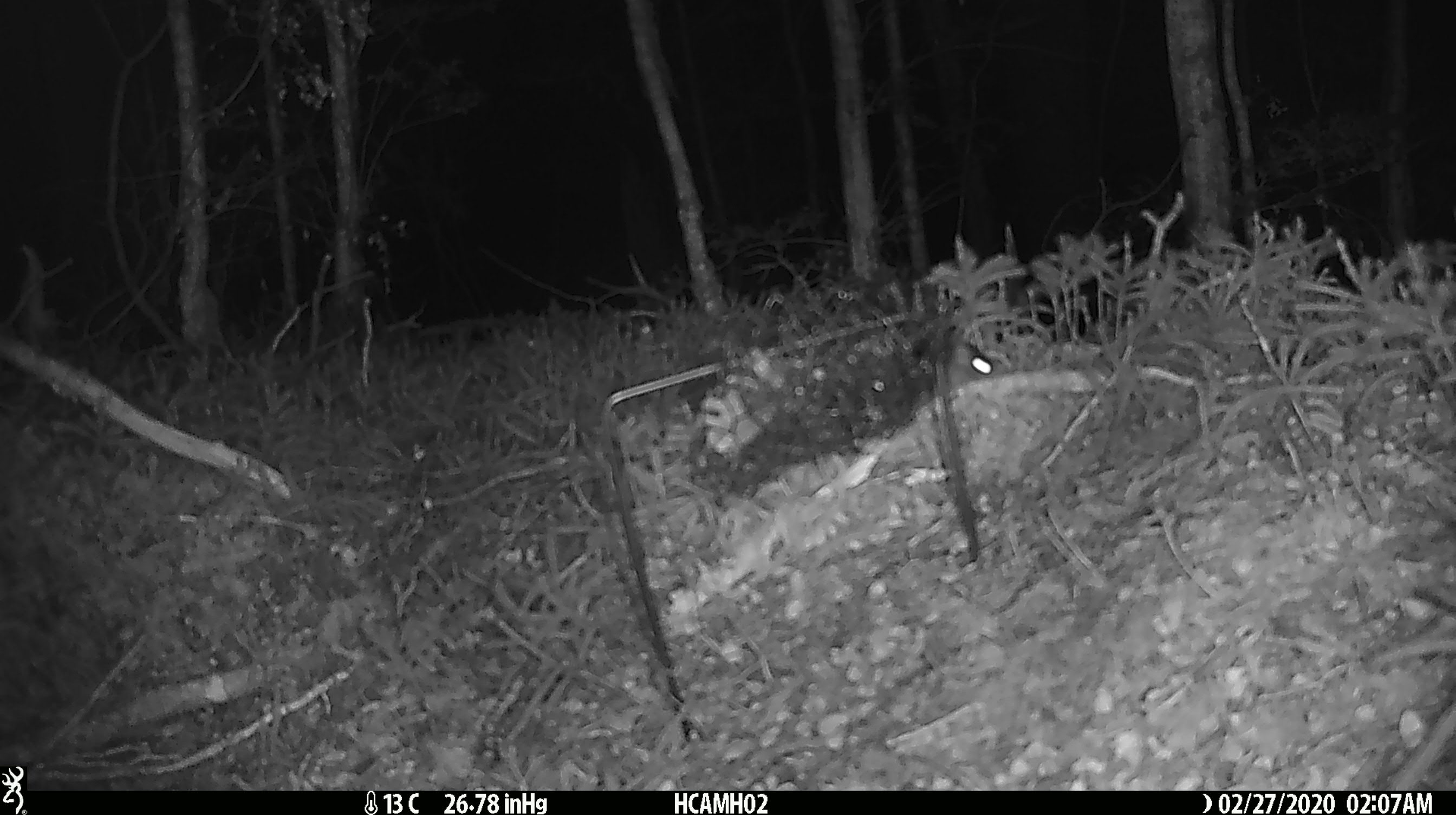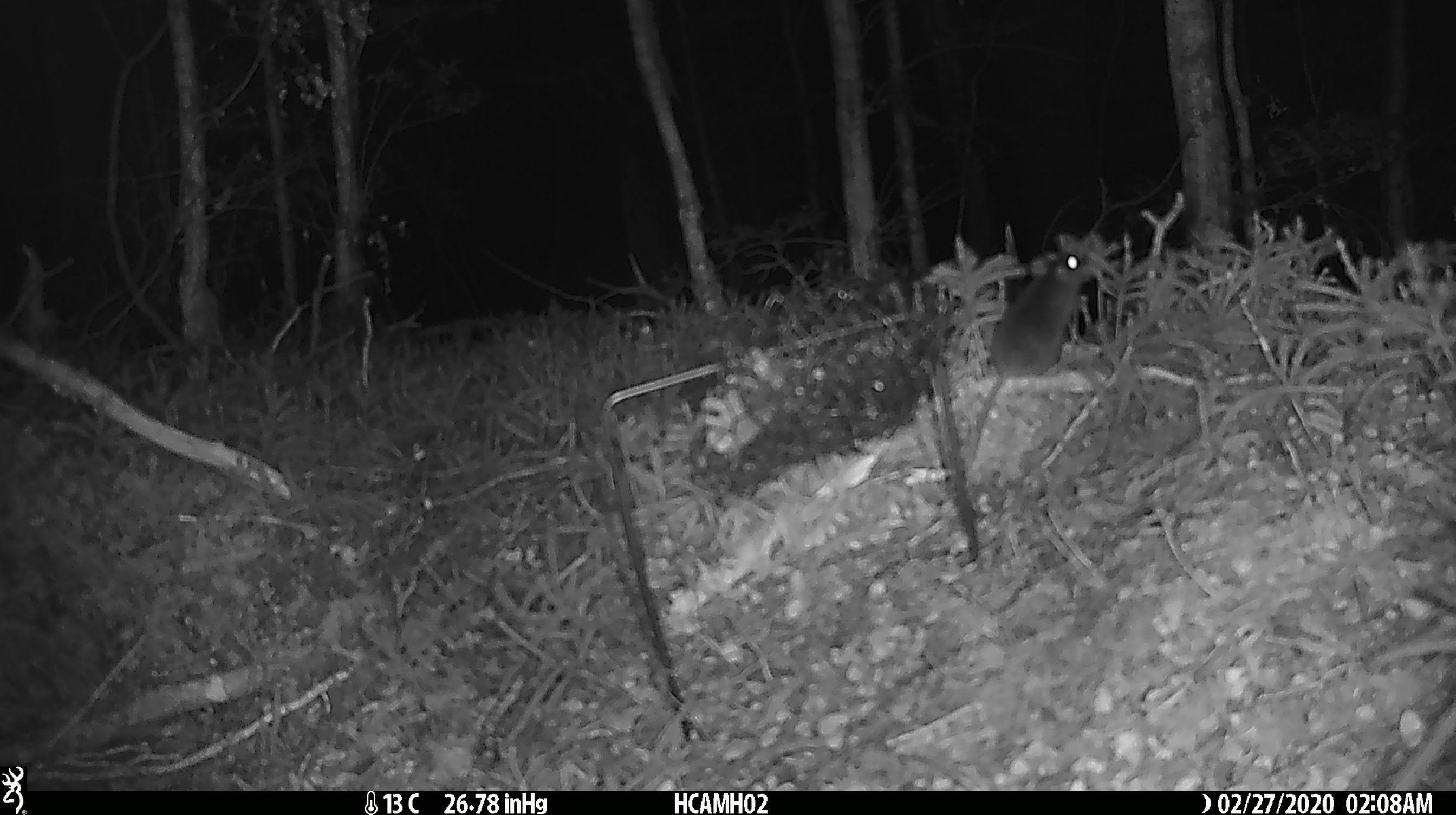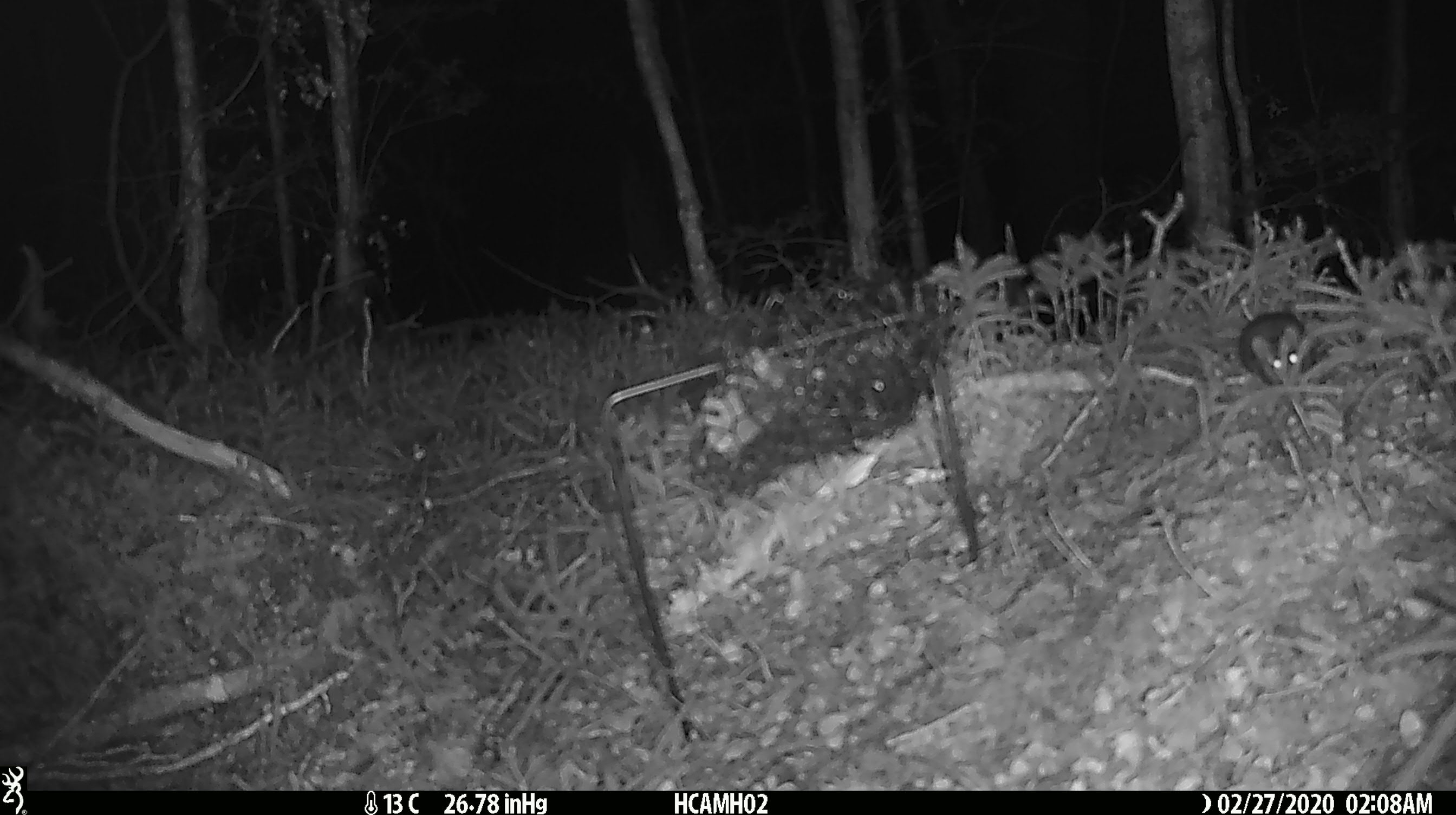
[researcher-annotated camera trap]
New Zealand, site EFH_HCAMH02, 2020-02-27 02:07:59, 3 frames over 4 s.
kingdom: Animalia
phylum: Chordata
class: Mammalia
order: Rodentia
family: Muridae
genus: Mus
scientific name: Mus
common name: mouse